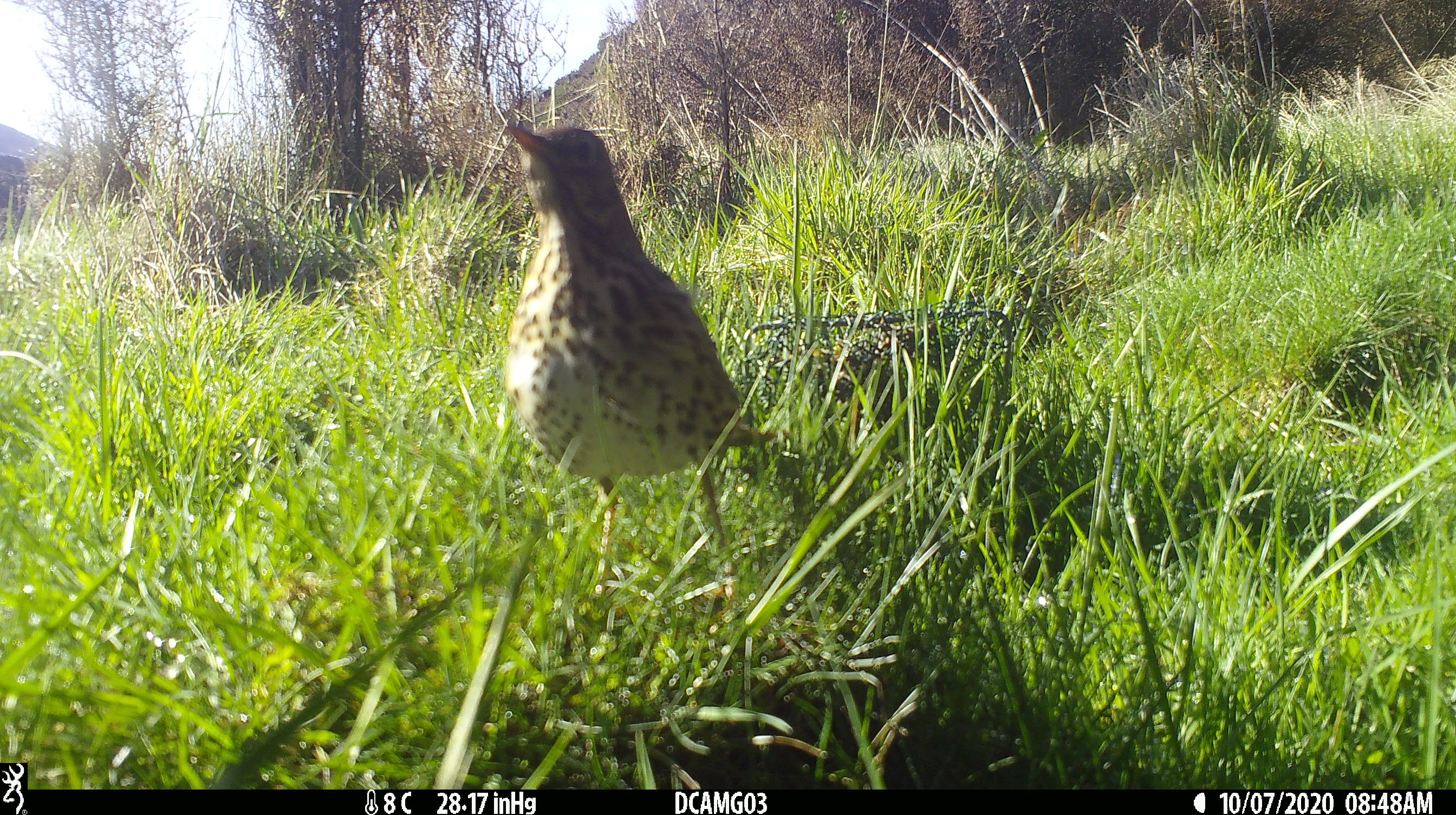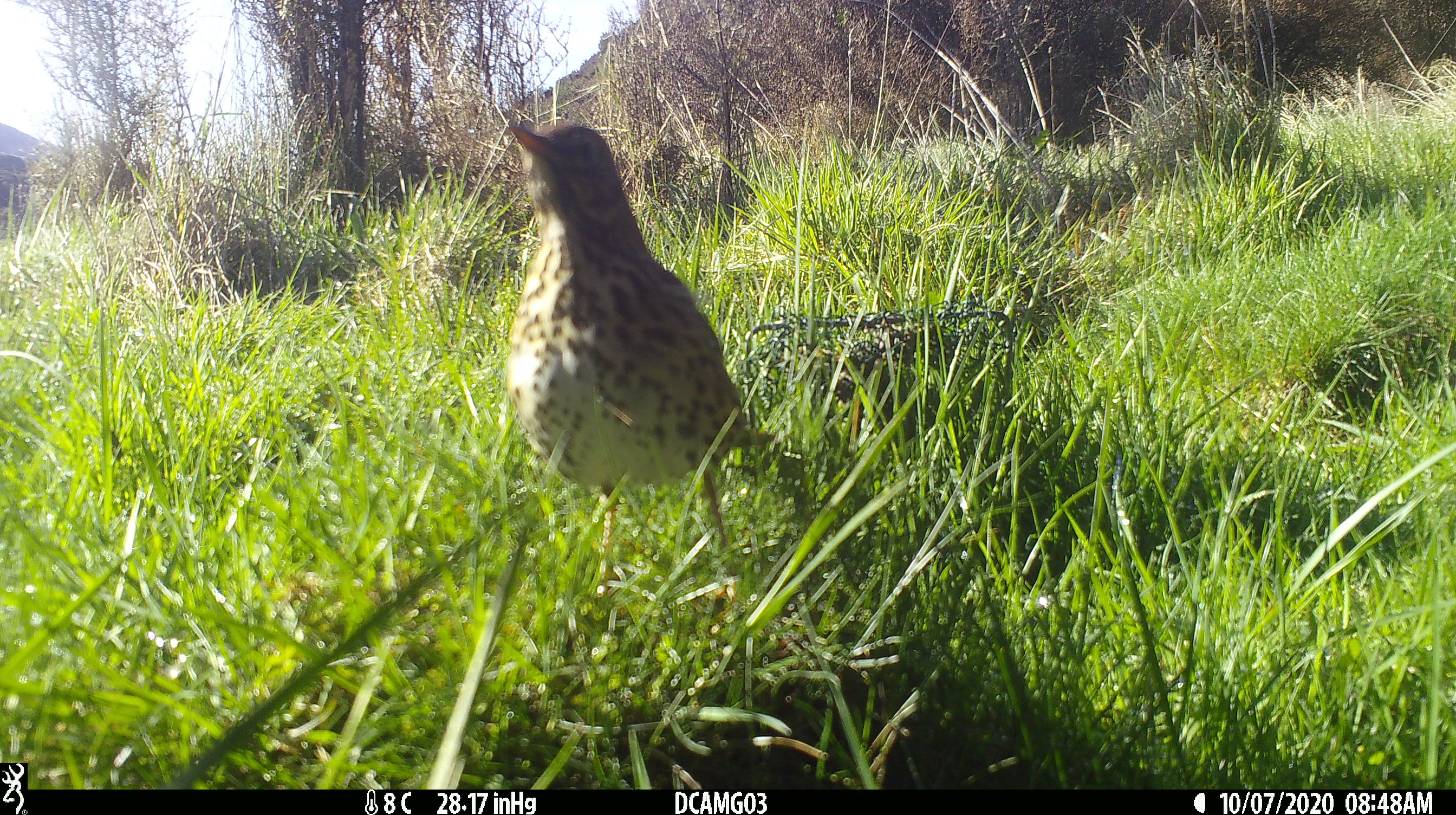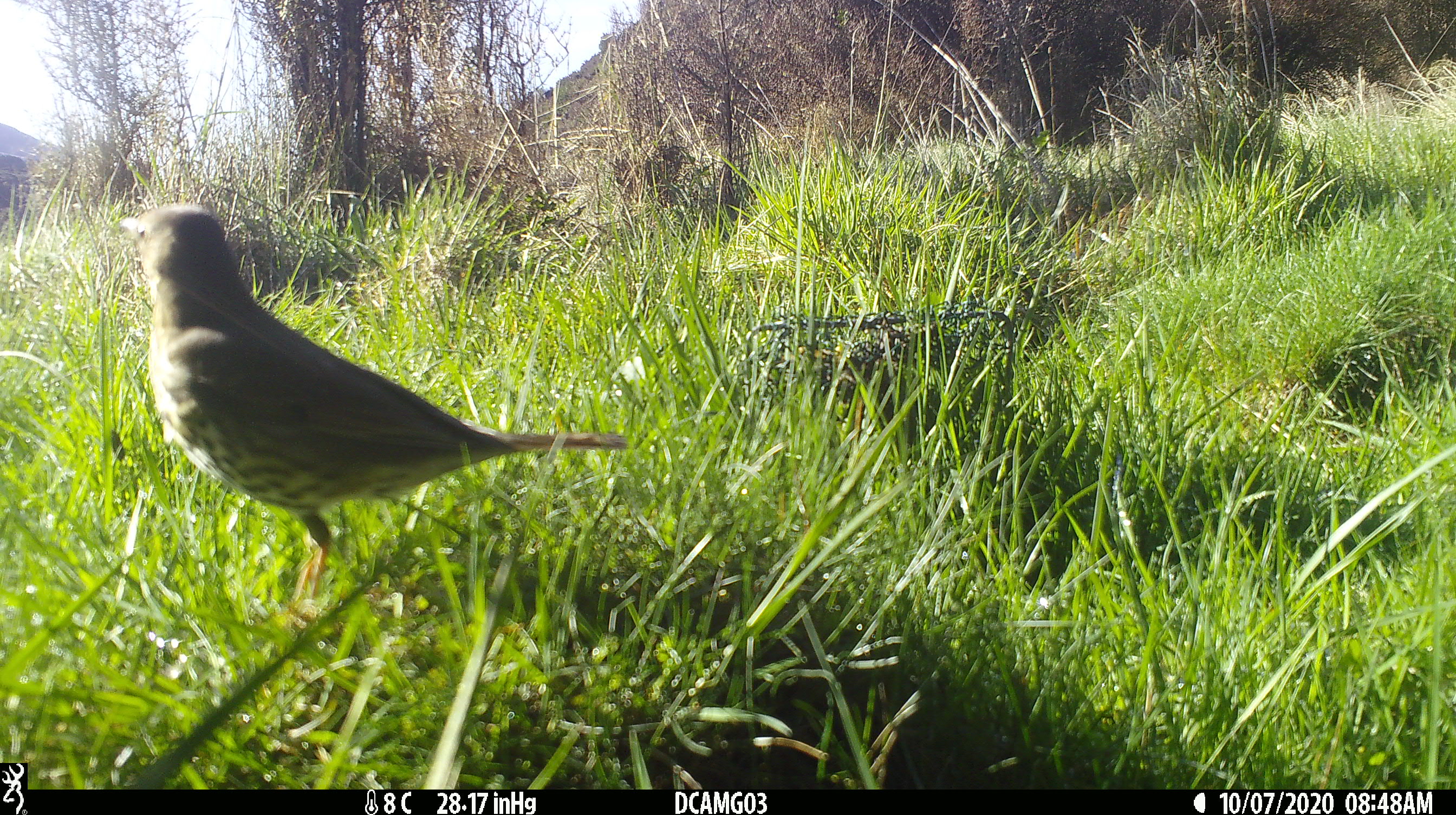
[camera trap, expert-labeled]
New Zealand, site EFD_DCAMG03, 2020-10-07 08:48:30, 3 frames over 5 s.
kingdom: Animalia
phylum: Chordata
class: Aves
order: Passeriformes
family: Turdidae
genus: Turdus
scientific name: Turdus philomelos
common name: song thrush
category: thrush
Thrush (song thrush) (Turdus philomelos).